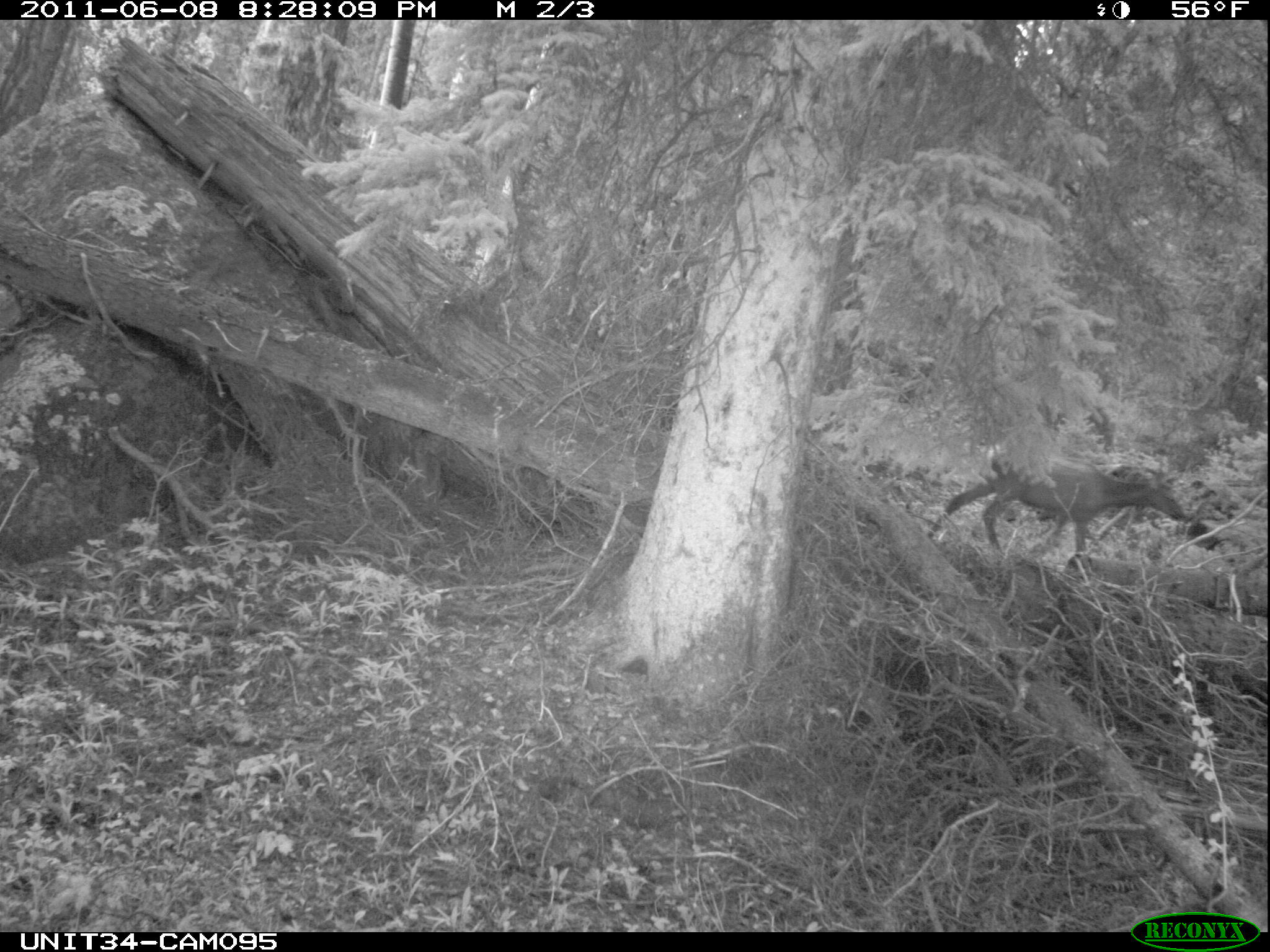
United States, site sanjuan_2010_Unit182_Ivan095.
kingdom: Animalia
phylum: Chordata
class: Mammalia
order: Artiodactyla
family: Cervidae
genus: Cervus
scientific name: Cervus elaphus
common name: red deer